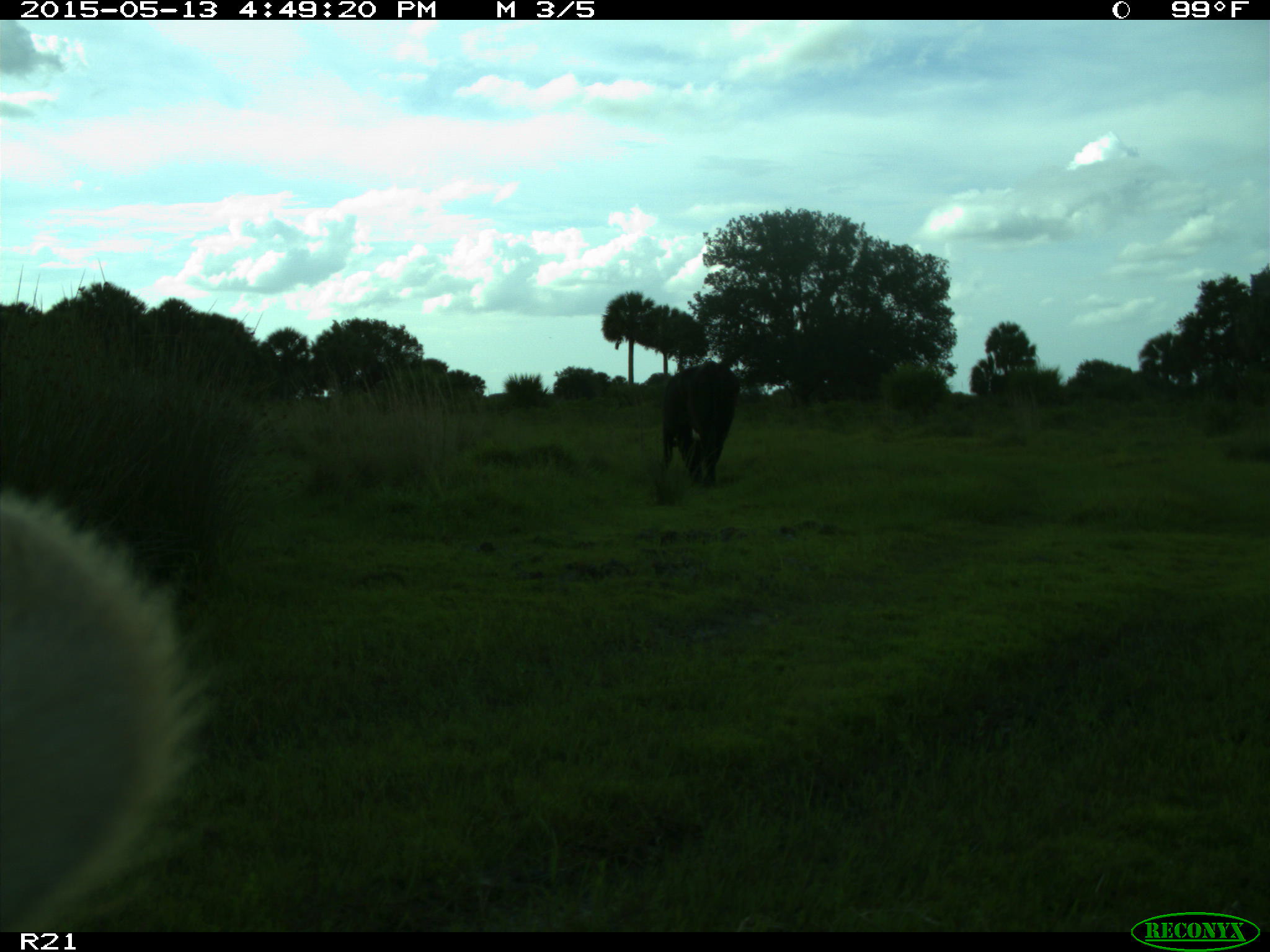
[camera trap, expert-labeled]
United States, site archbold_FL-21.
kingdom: Animalia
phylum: Chordata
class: Mammalia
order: Artiodactyla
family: Bovidae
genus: Bos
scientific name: Bos taurus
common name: domestic cow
Bos taurus (domestic cow).